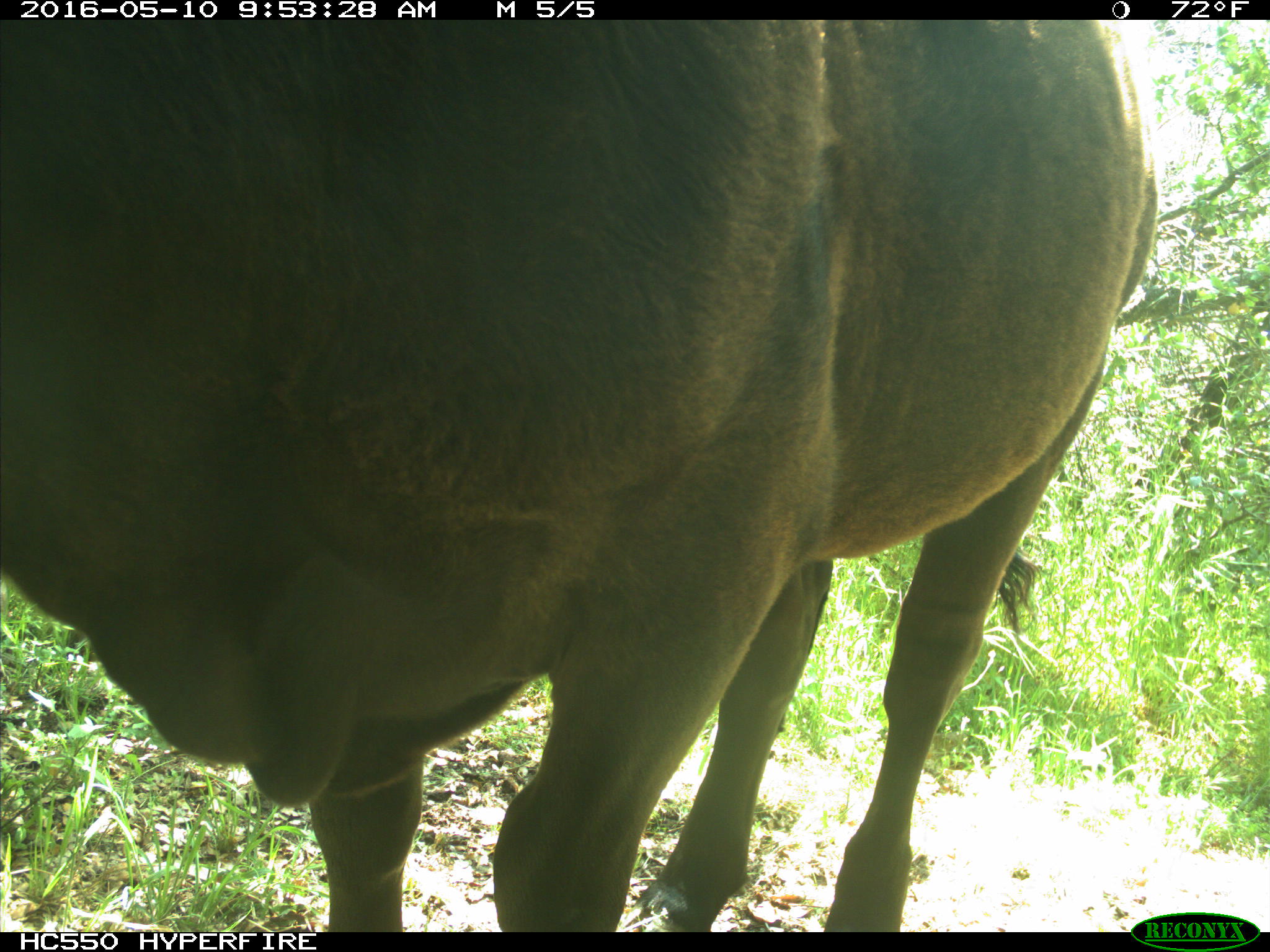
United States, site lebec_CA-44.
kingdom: Animalia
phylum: Chordata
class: Mammalia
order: Artiodactyla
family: Bovidae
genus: Bos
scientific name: Bos taurus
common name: domestic cow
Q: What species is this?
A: Bos taurus (domestic cow).